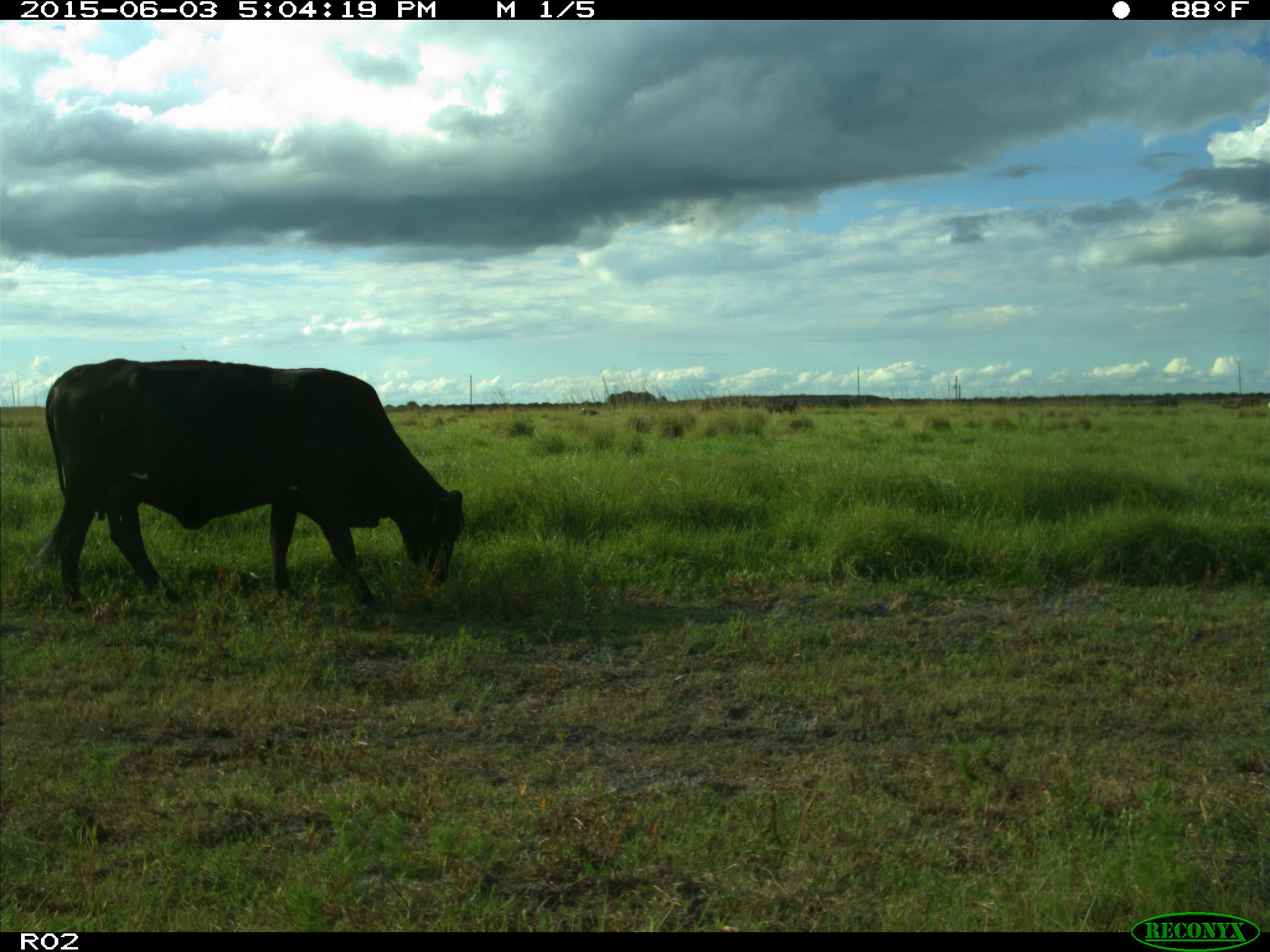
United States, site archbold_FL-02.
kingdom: Animalia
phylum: Chordata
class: Mammalia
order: Artiodactyla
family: Bovidae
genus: Bos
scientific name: Bos taurus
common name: domestic cow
Bos taurus (domestic cow).